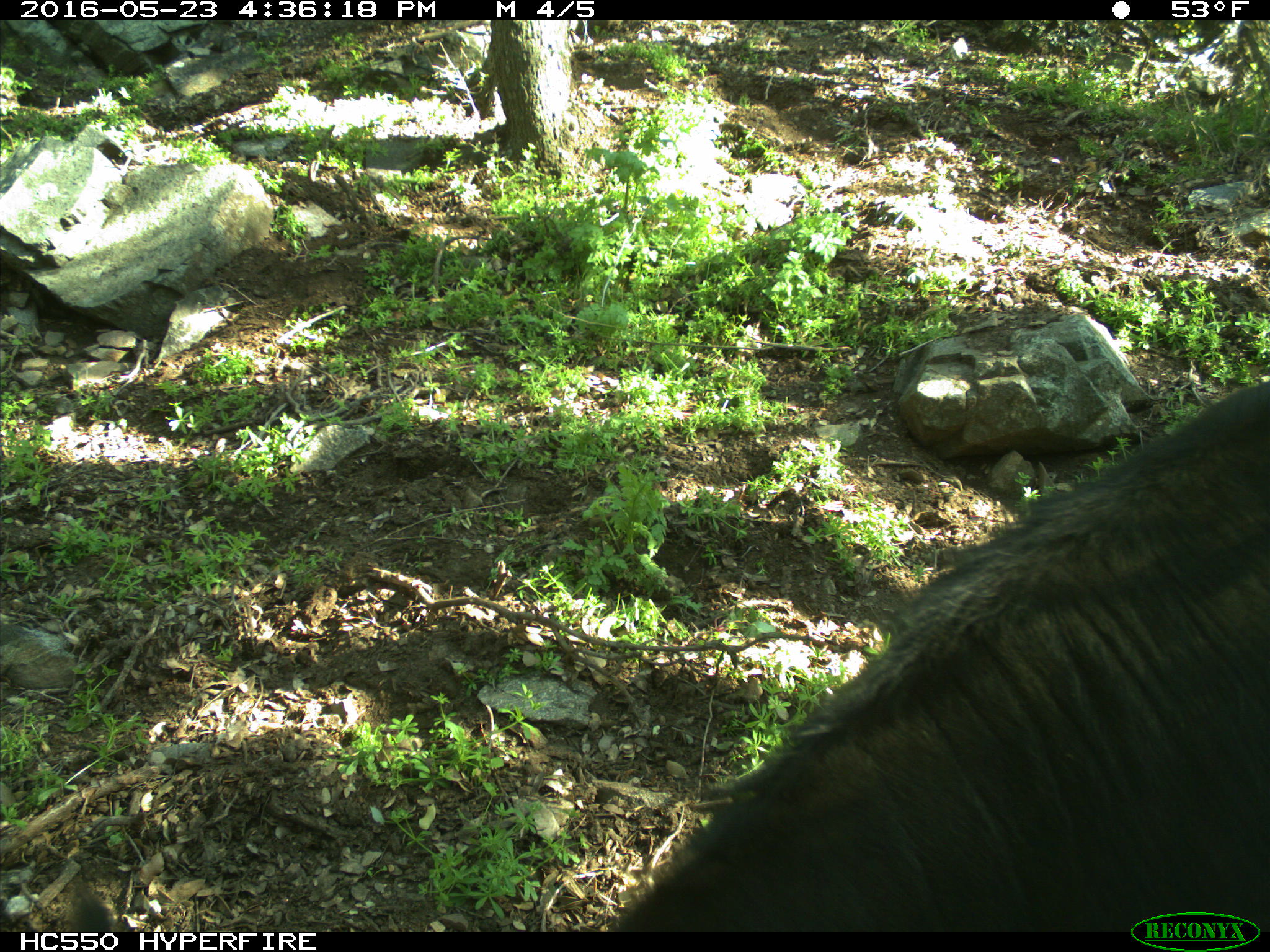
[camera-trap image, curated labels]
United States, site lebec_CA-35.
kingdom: Animalia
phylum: Chordata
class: Mammalia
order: Artiodactyla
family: Bovidae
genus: Bos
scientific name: Bos taurus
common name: domestic cow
Bos taurus (domestic cow).